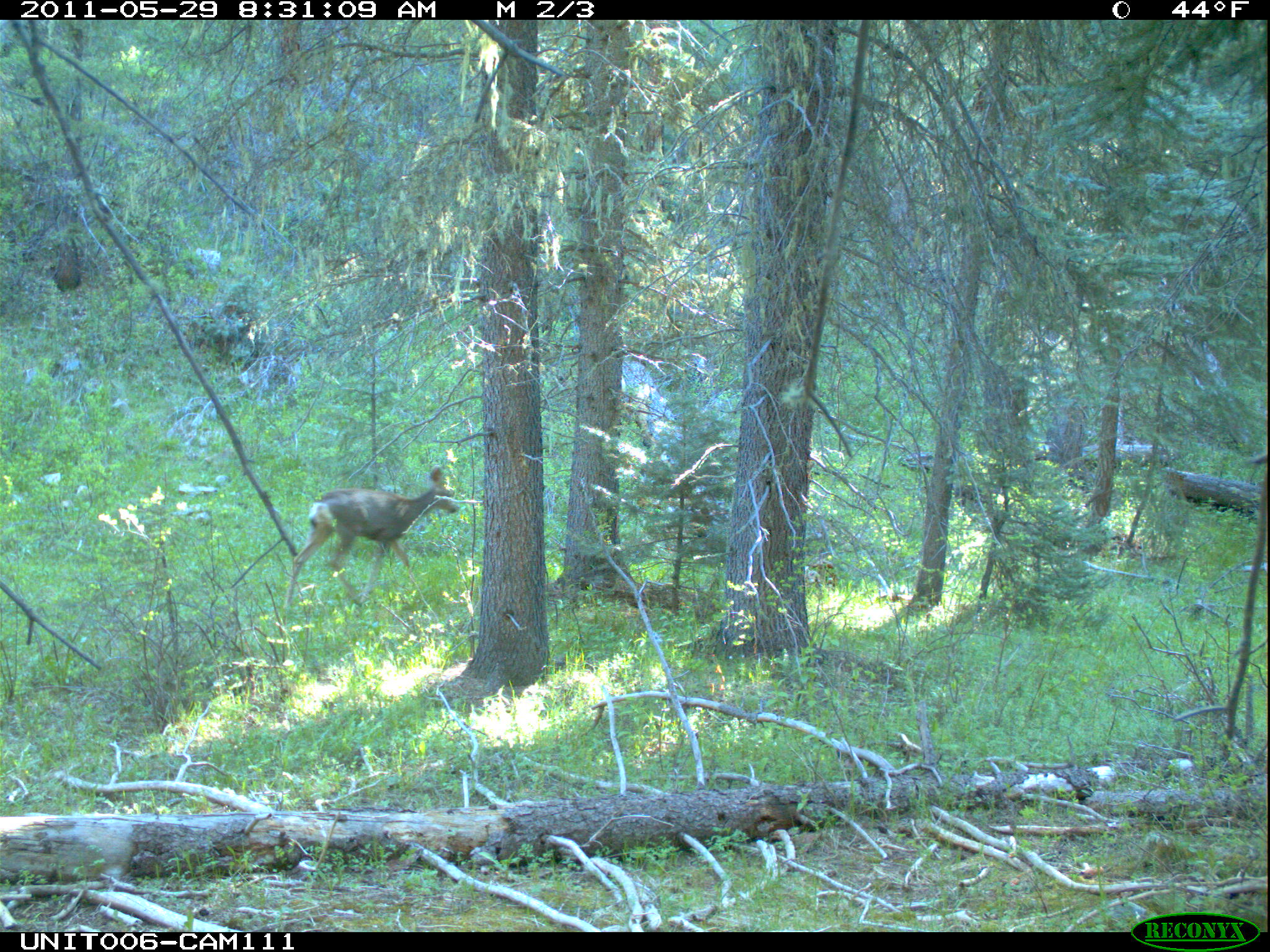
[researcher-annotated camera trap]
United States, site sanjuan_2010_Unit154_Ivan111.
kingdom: Animalia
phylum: Chordata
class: Mammalia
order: Artiodactyla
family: Cervidae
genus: Odocoileus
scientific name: Odocoileus hemionus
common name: mule deer